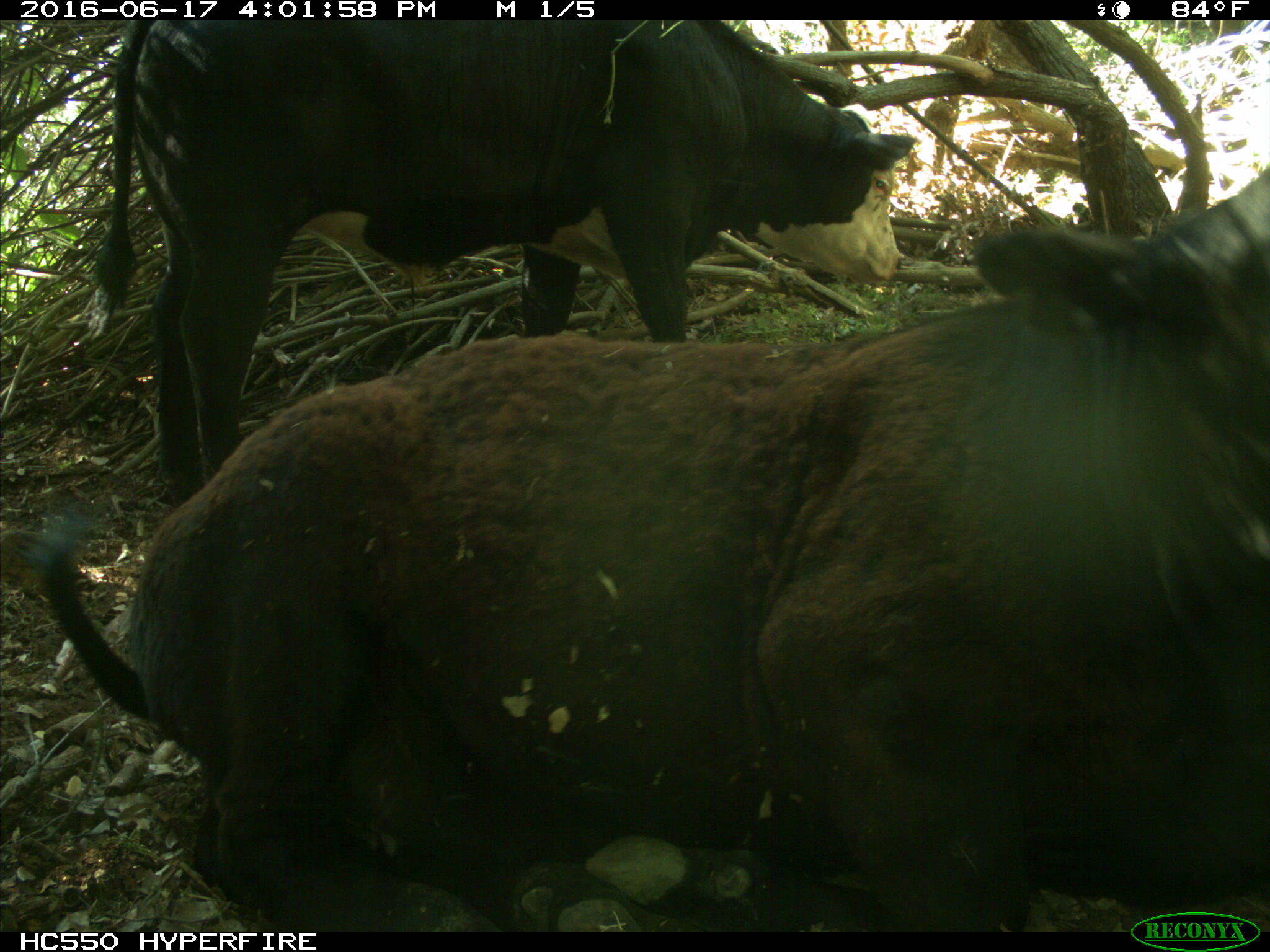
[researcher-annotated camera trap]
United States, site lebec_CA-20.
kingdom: Animalia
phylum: Chordata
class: Mammalia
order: Artiodactyla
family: Bovidae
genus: Bos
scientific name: Bos taurus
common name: domestic cow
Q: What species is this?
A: Bos taurus (domestic cow).